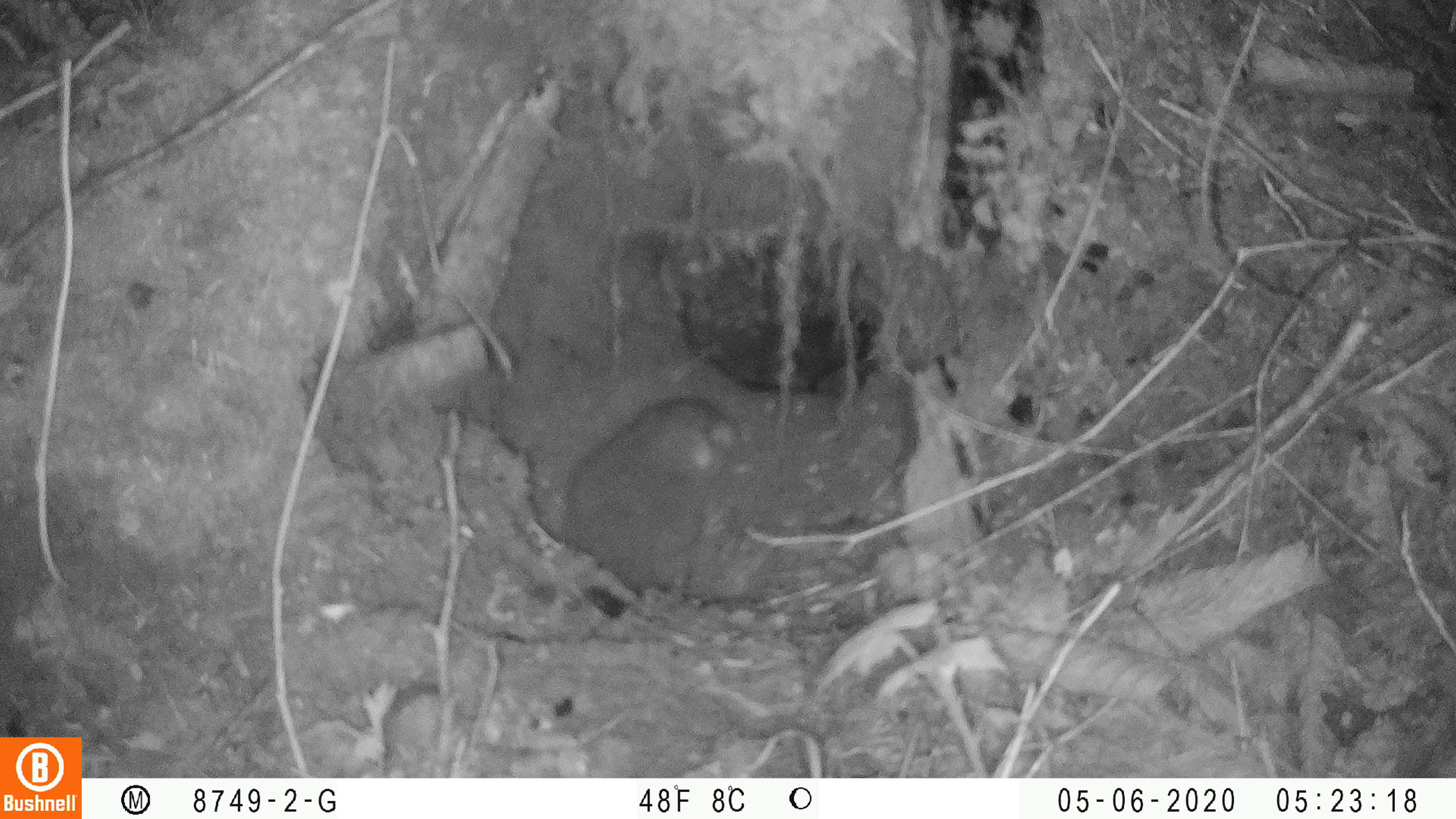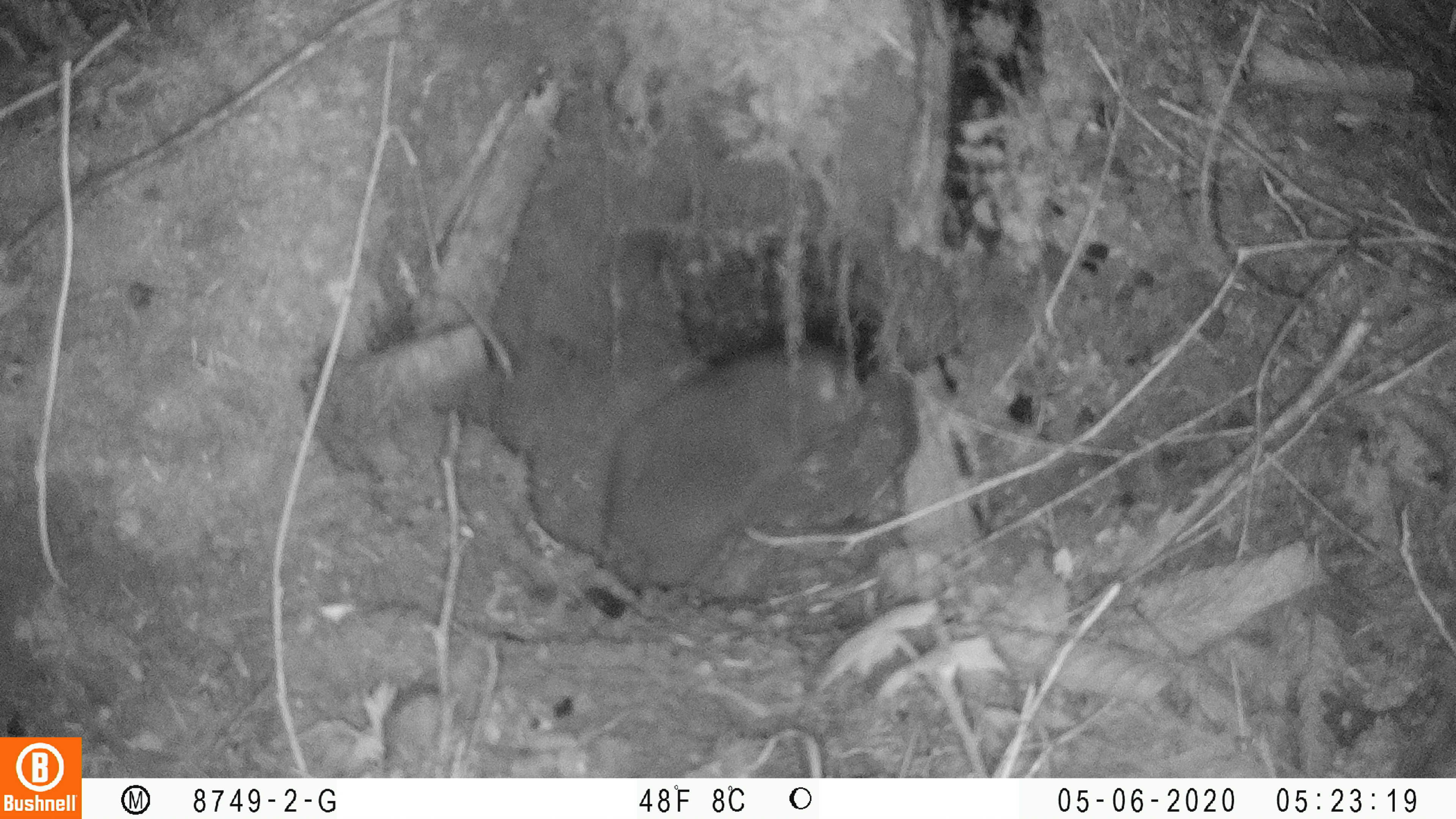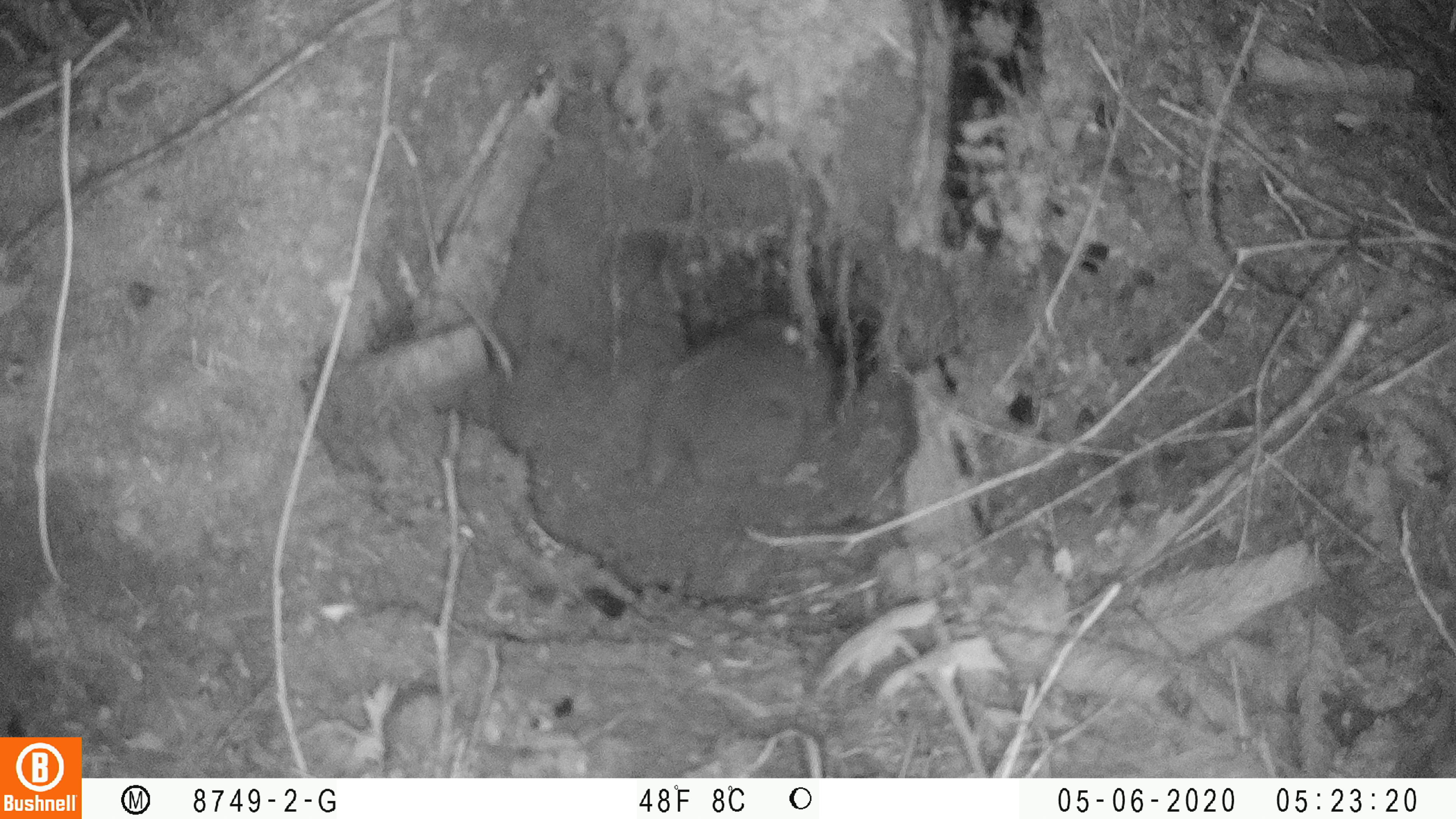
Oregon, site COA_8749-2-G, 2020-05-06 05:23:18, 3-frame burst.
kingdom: Animalia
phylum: Chordata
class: Mammalia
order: Rodentia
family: Aplodontiidae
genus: Aplodontia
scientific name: Aplodontia rufa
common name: mountain beaver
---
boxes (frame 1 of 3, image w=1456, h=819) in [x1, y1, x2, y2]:
mountain beaver: [552, 385, 745, 590]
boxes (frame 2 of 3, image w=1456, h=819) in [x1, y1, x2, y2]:
mountain beaver: [596, 327, 871, 592]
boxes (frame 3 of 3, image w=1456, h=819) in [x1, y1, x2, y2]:
mountain beaver: [636, 311, 844, 489]